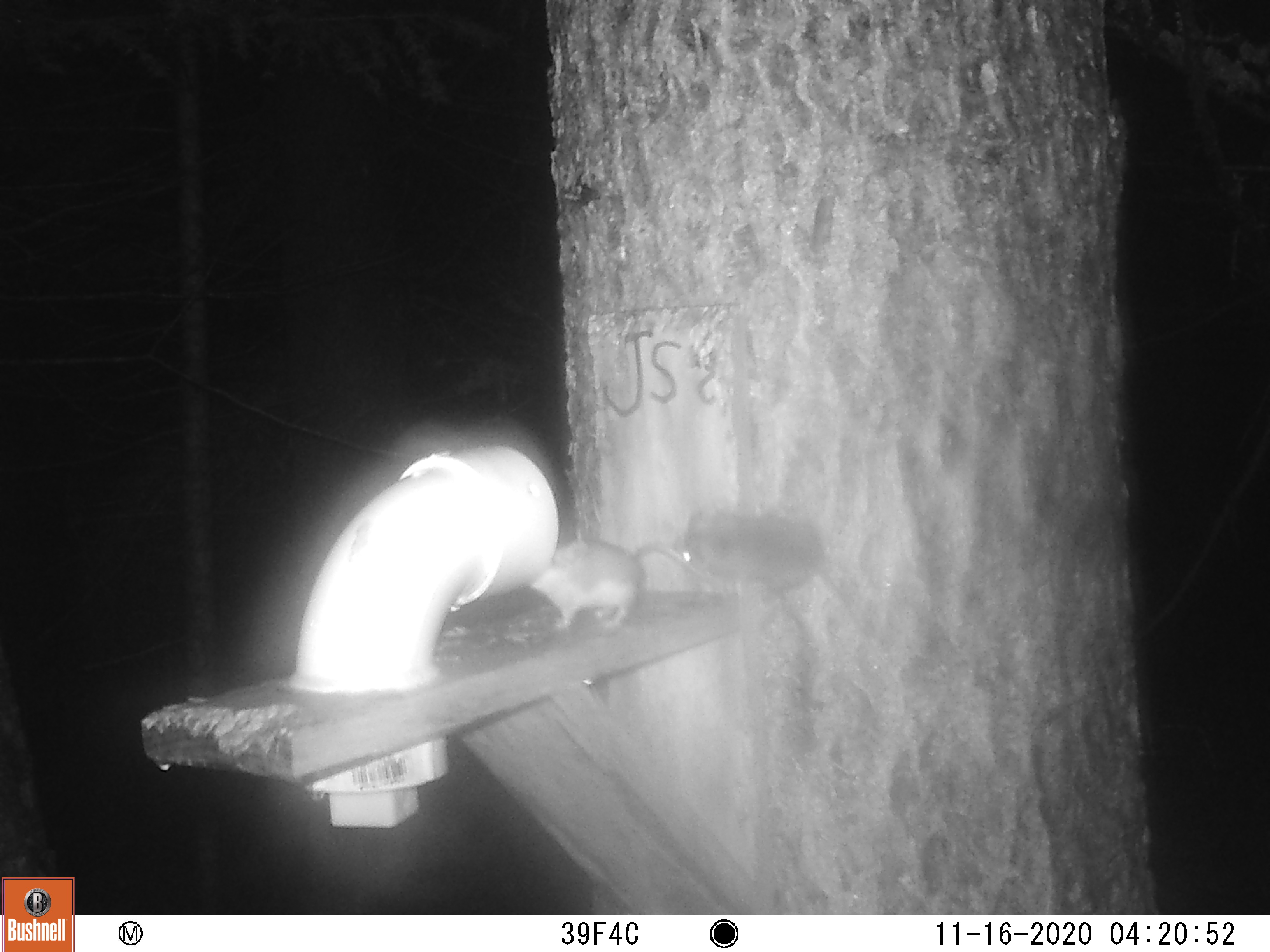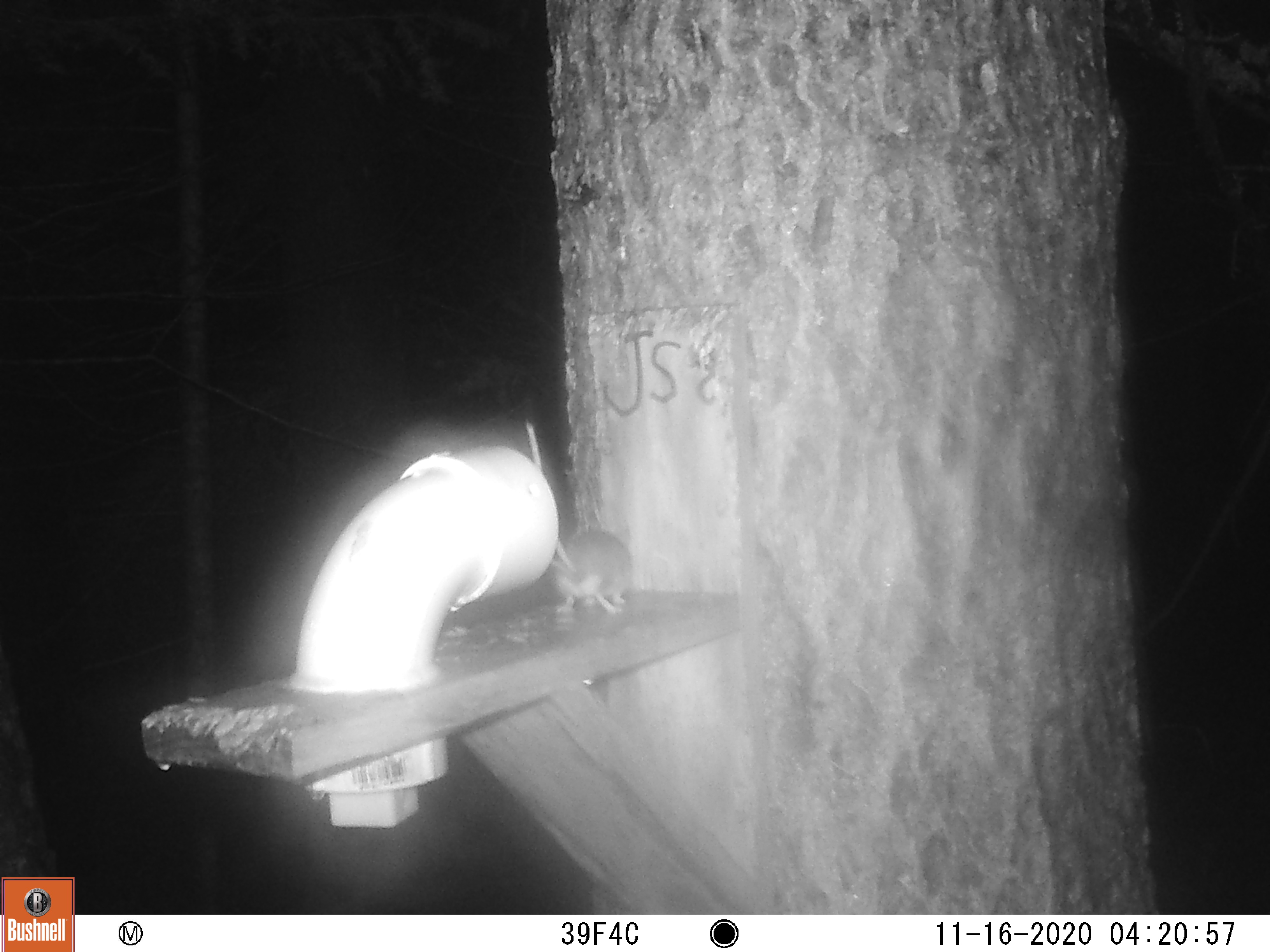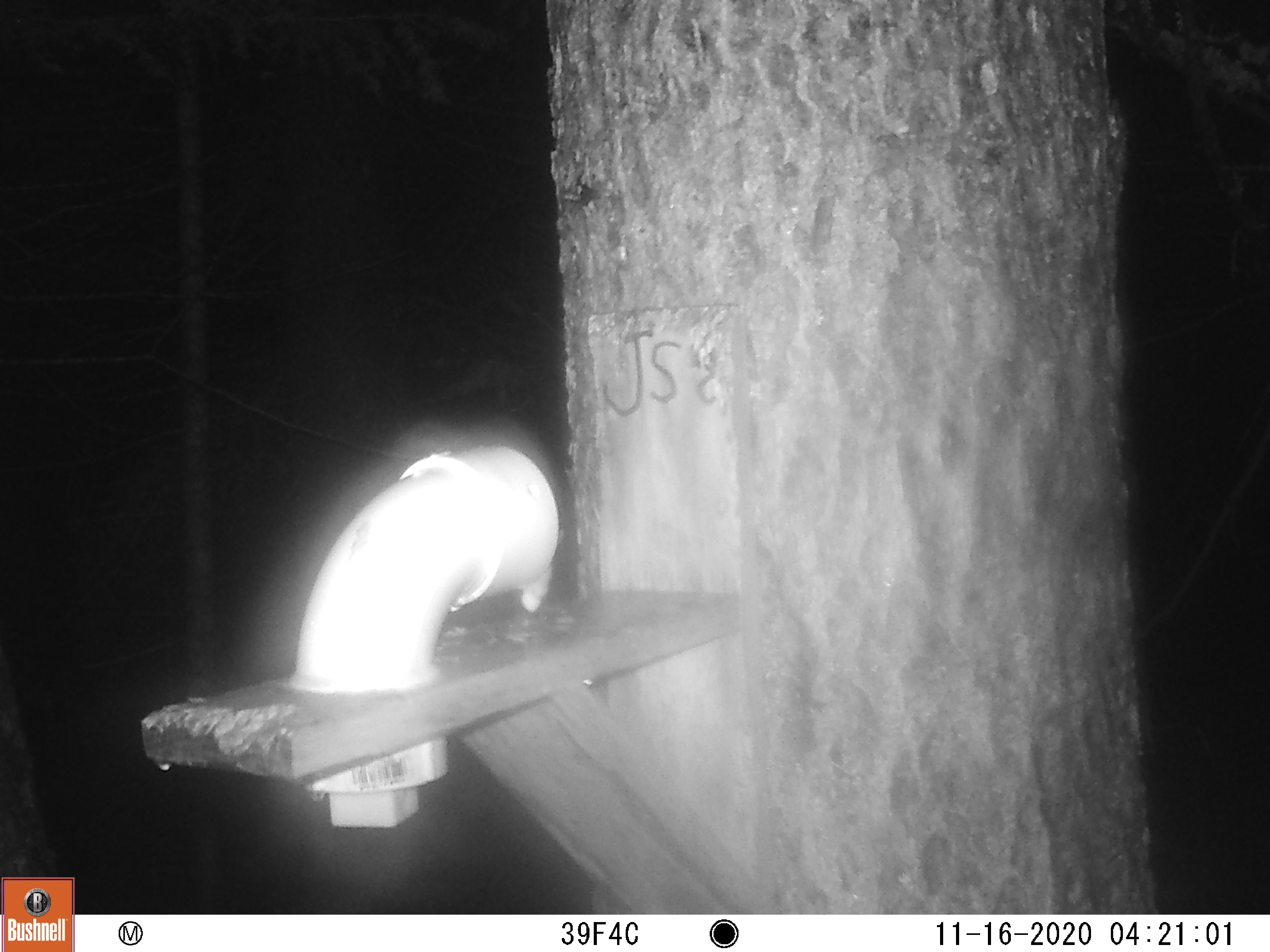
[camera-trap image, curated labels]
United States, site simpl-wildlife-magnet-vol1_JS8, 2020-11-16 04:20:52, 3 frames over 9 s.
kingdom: Animalia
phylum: Chordata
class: Mammalia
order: Rodentia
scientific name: Rodentia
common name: mouse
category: mouse sp.